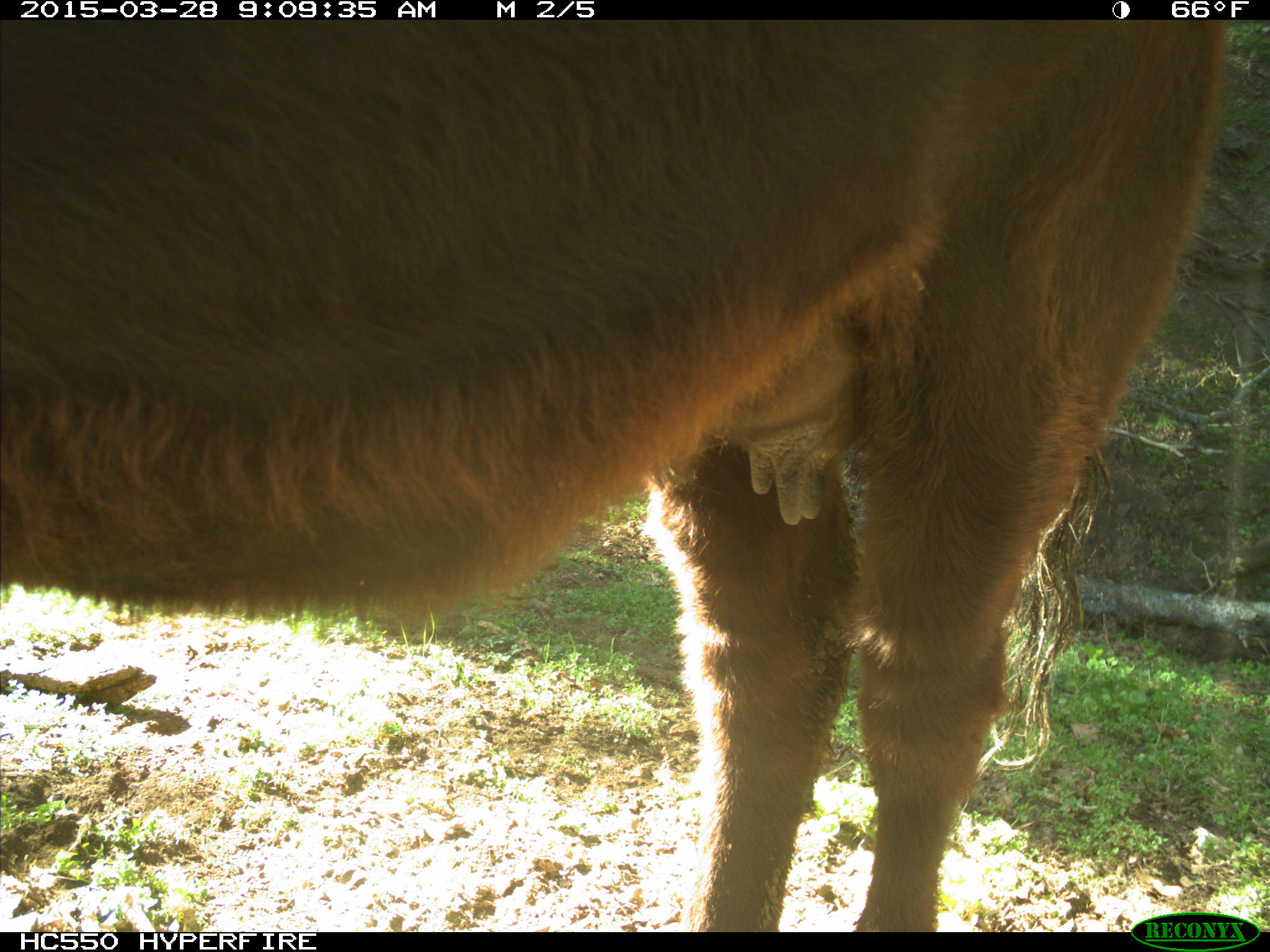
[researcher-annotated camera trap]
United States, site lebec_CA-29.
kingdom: Animalia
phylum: Chordata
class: Mammalia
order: Artiodactyla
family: Bovidae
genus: Bos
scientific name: Bos taurus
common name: domestic cow